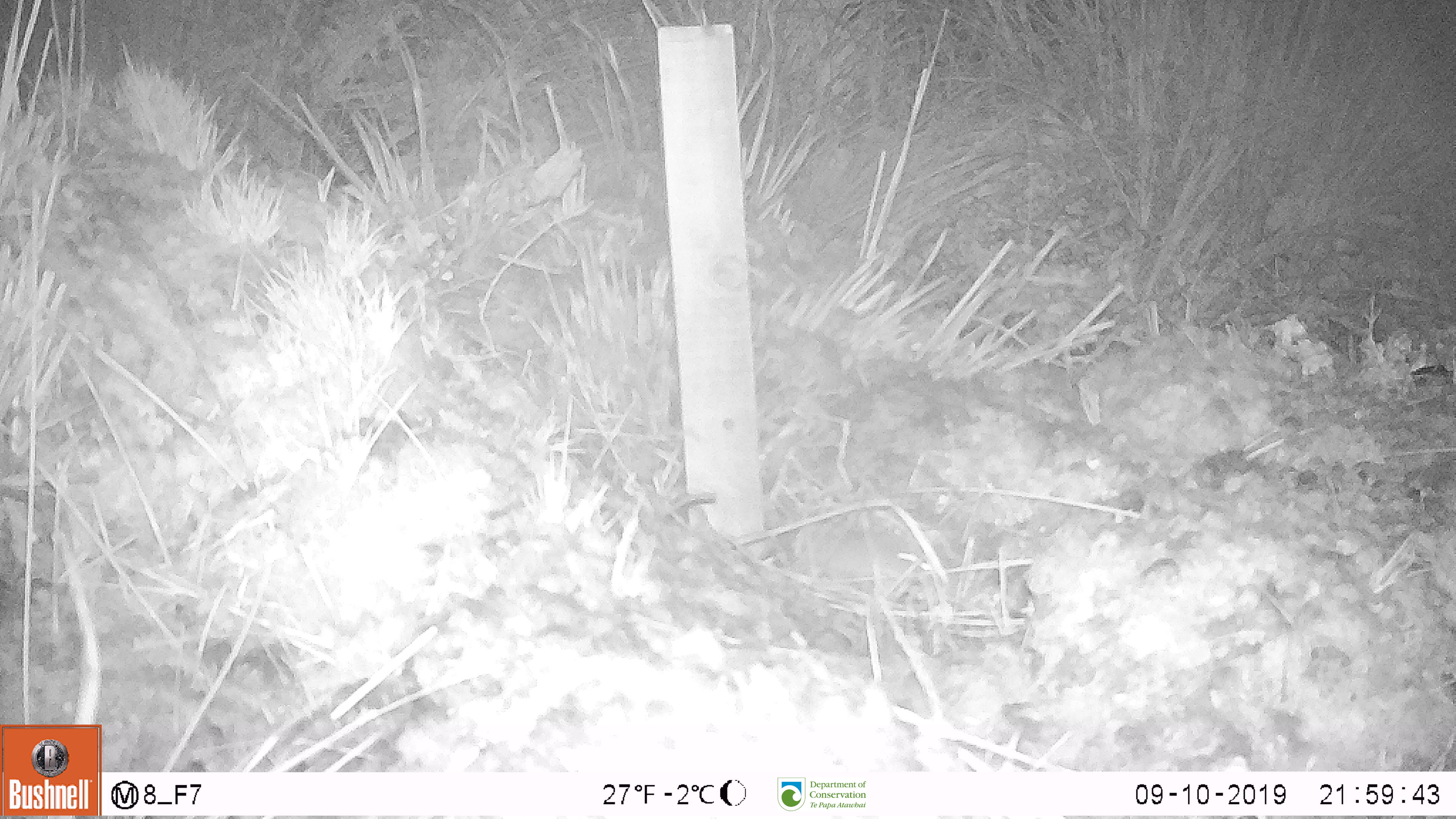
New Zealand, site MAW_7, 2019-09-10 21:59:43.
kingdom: Animalia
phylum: Chordata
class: Mammalia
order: Rodentia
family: Muridae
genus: Mus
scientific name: Mus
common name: mouse